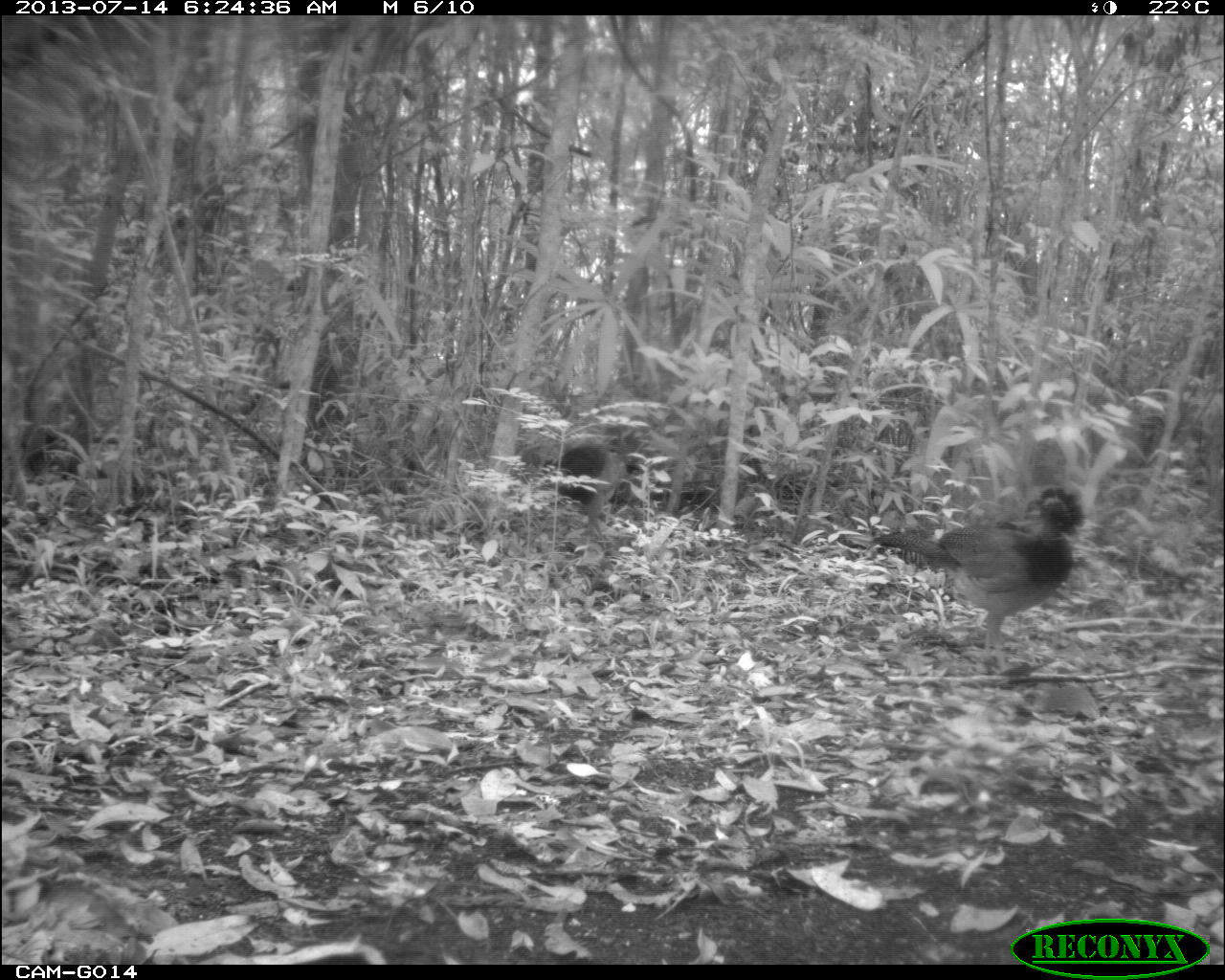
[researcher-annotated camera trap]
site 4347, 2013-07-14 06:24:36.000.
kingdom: Animalia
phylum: Chordata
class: Aves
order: Galliformes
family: Cracidae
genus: Crax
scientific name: Crax rubra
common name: great curassow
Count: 2.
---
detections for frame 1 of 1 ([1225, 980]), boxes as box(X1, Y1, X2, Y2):
crax rubra: box(873, 483, 1086, 674); box(536, 440, 644, 540)